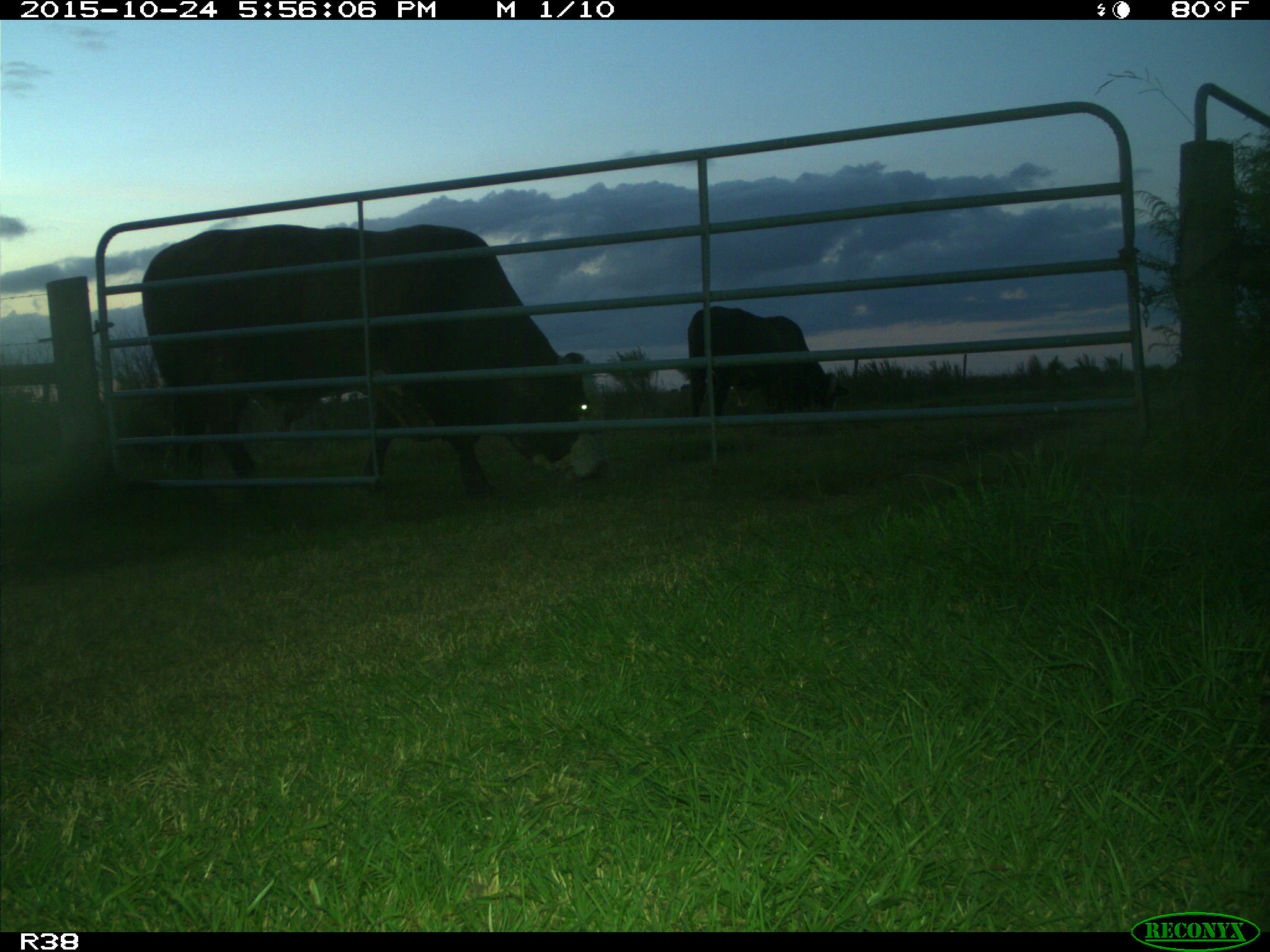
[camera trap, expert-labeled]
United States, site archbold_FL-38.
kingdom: Animalia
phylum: Chordata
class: Mammalia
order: Artiodactyla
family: Bovidae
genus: Bos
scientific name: Bos taurus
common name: domestic cow